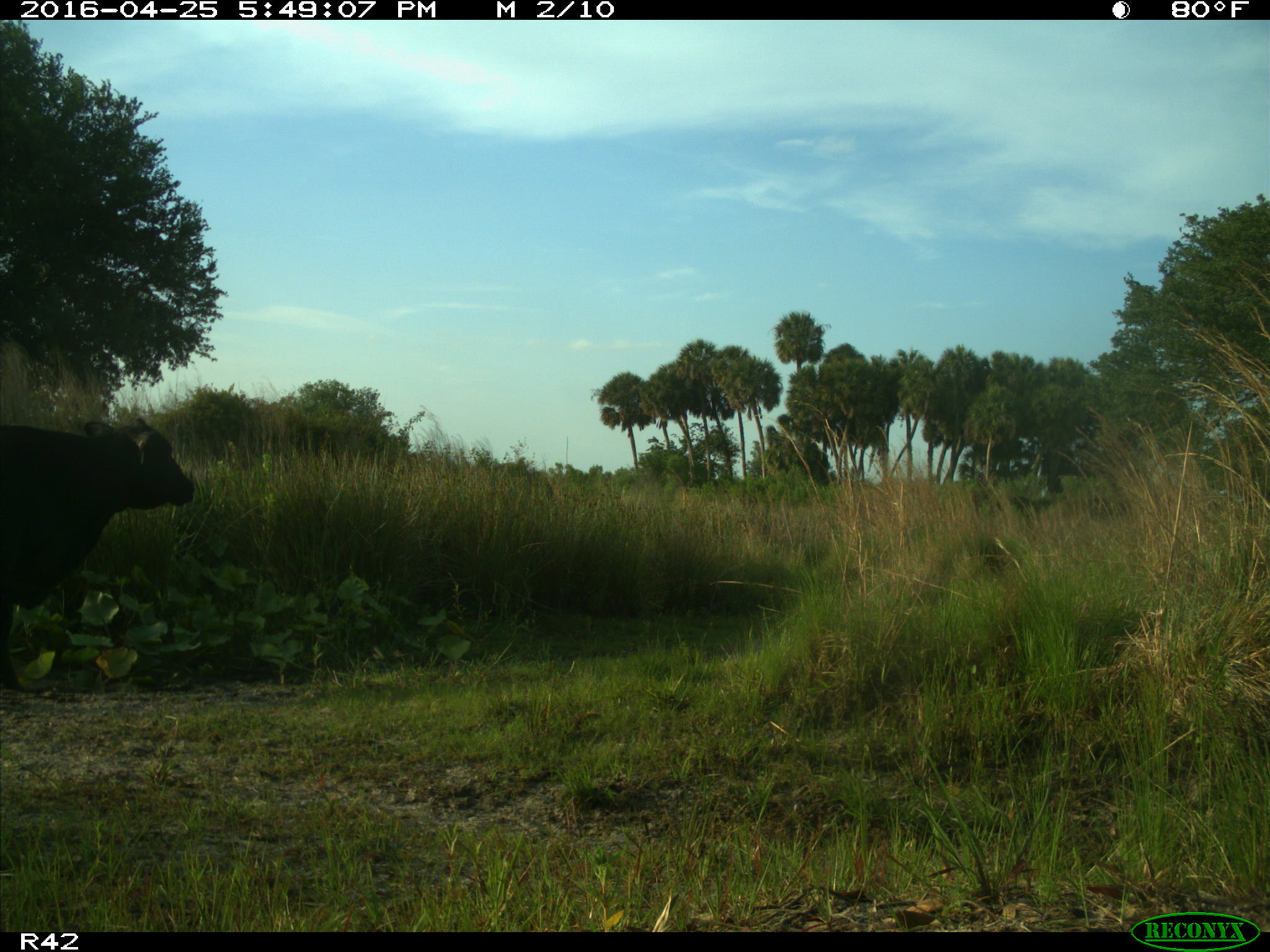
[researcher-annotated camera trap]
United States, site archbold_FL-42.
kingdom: Animalia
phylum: Chordata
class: Mammalia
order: Artiodactyla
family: Bovidae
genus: Bos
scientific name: Bos taurus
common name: domestic cow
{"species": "Bos taurus (domestic cow)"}